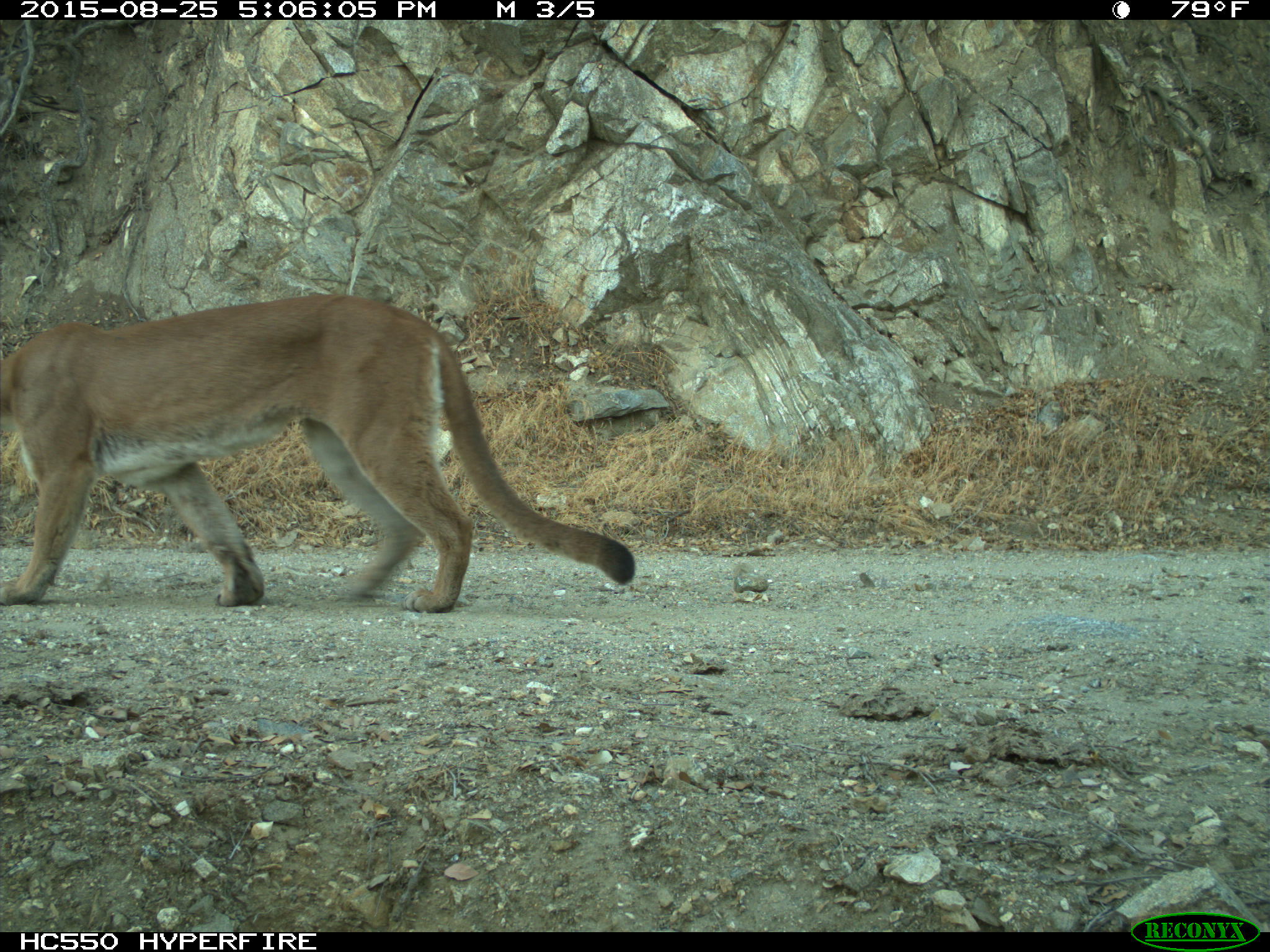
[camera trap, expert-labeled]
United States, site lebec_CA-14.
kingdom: Animalia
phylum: Chordata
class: Mammalia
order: Carnivora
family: Felidae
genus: Puma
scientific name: Puma concolor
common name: mountain lion